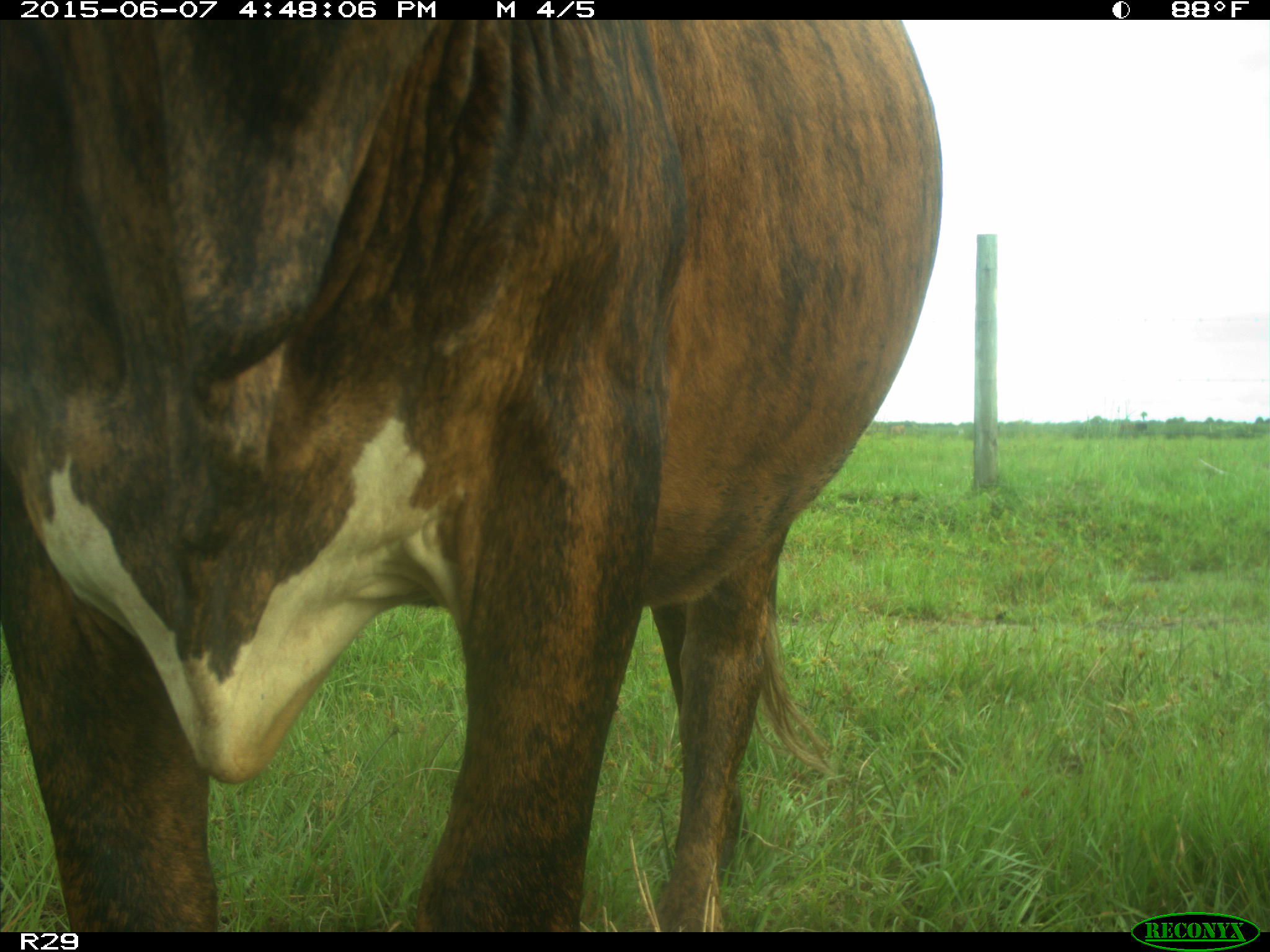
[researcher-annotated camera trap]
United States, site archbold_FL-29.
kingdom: Animalia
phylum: Chordata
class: Mammalia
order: Artiodactyla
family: Bovidae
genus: Bos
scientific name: Bos taurus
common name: domestic cow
Bos taurus (domestic cow).